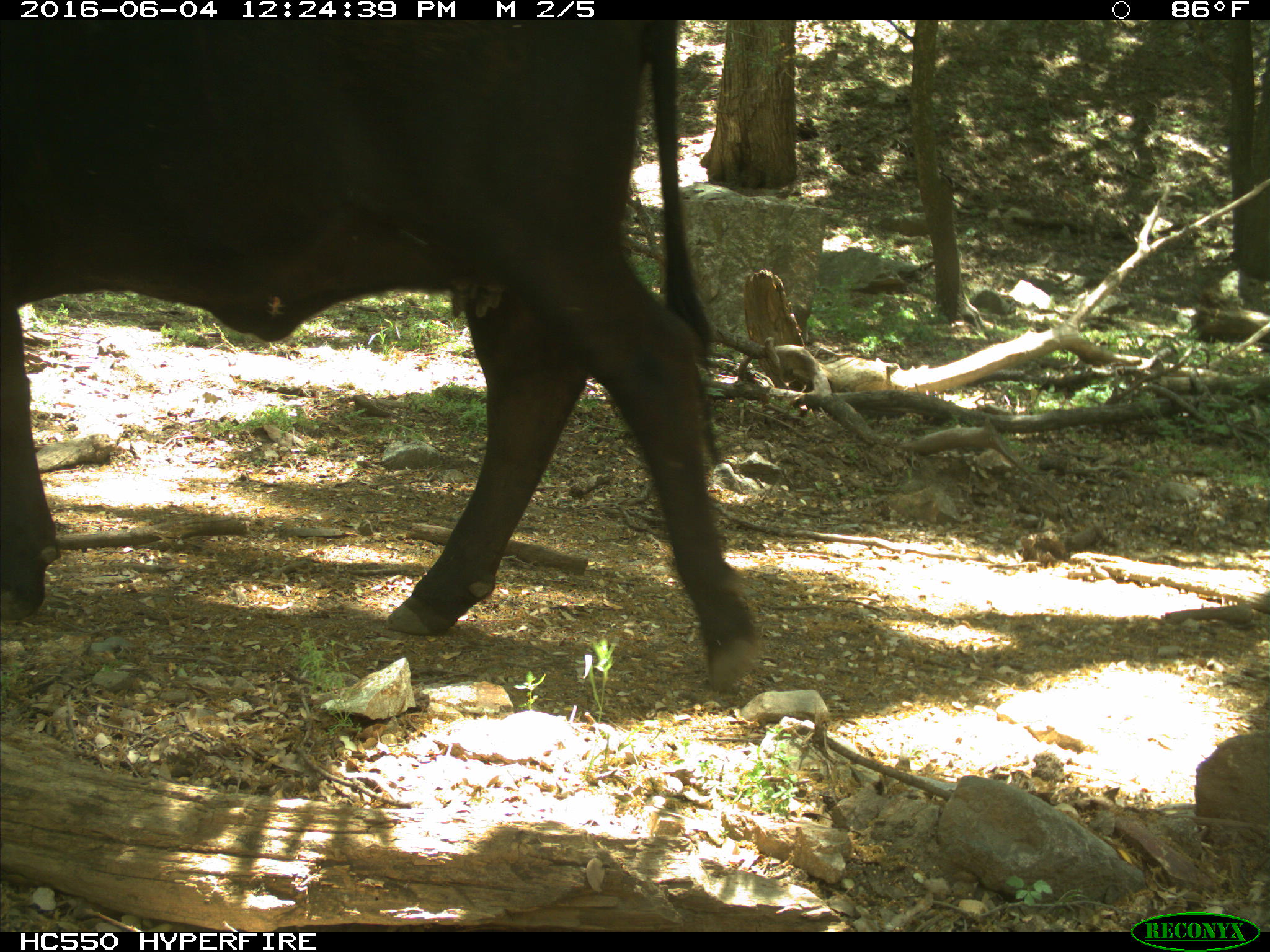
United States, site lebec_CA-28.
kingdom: Animalia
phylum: Chordata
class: Mammalia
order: Artiodactyla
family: Bovidae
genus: Bos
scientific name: Bos taurus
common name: domestic cow